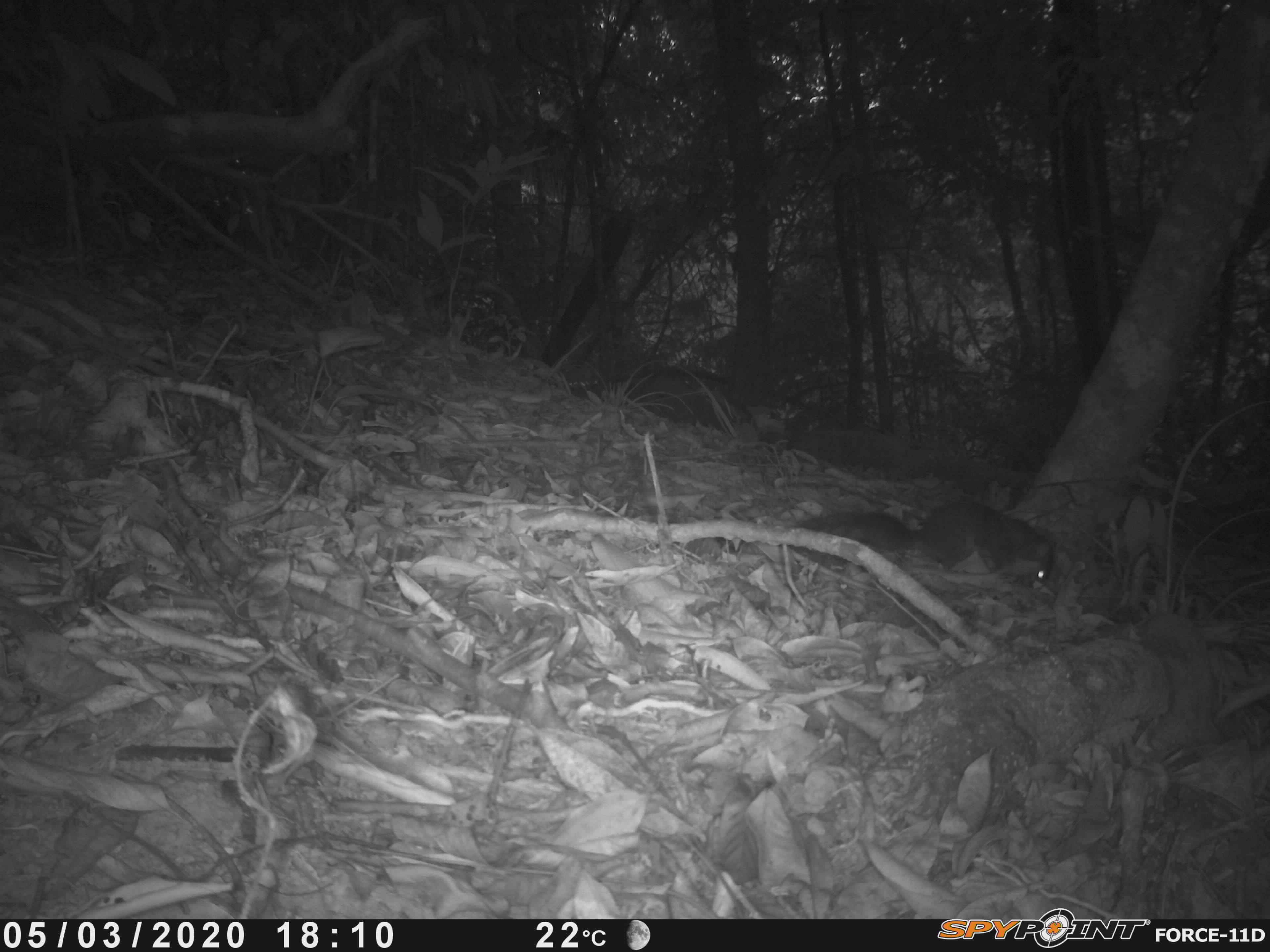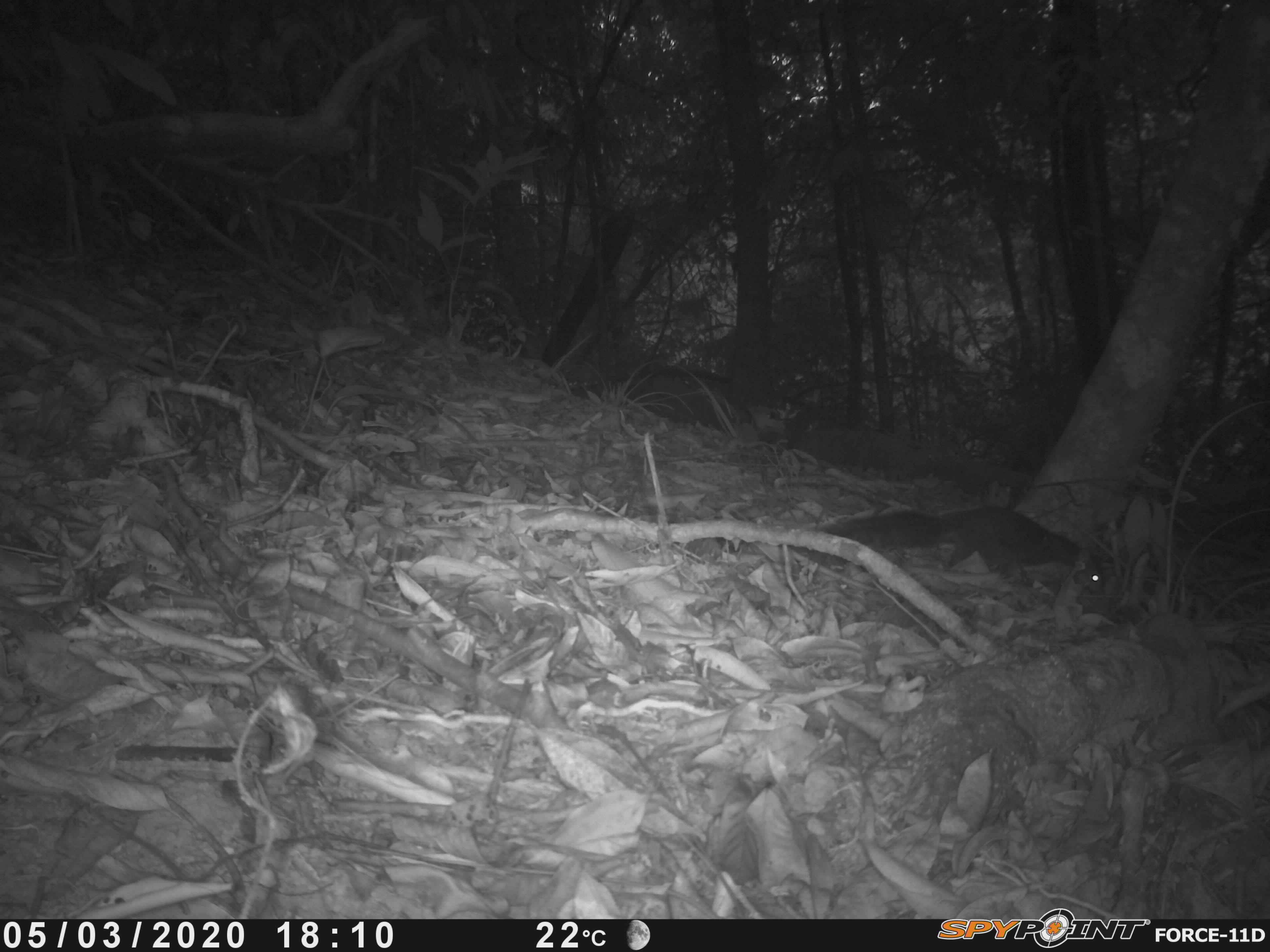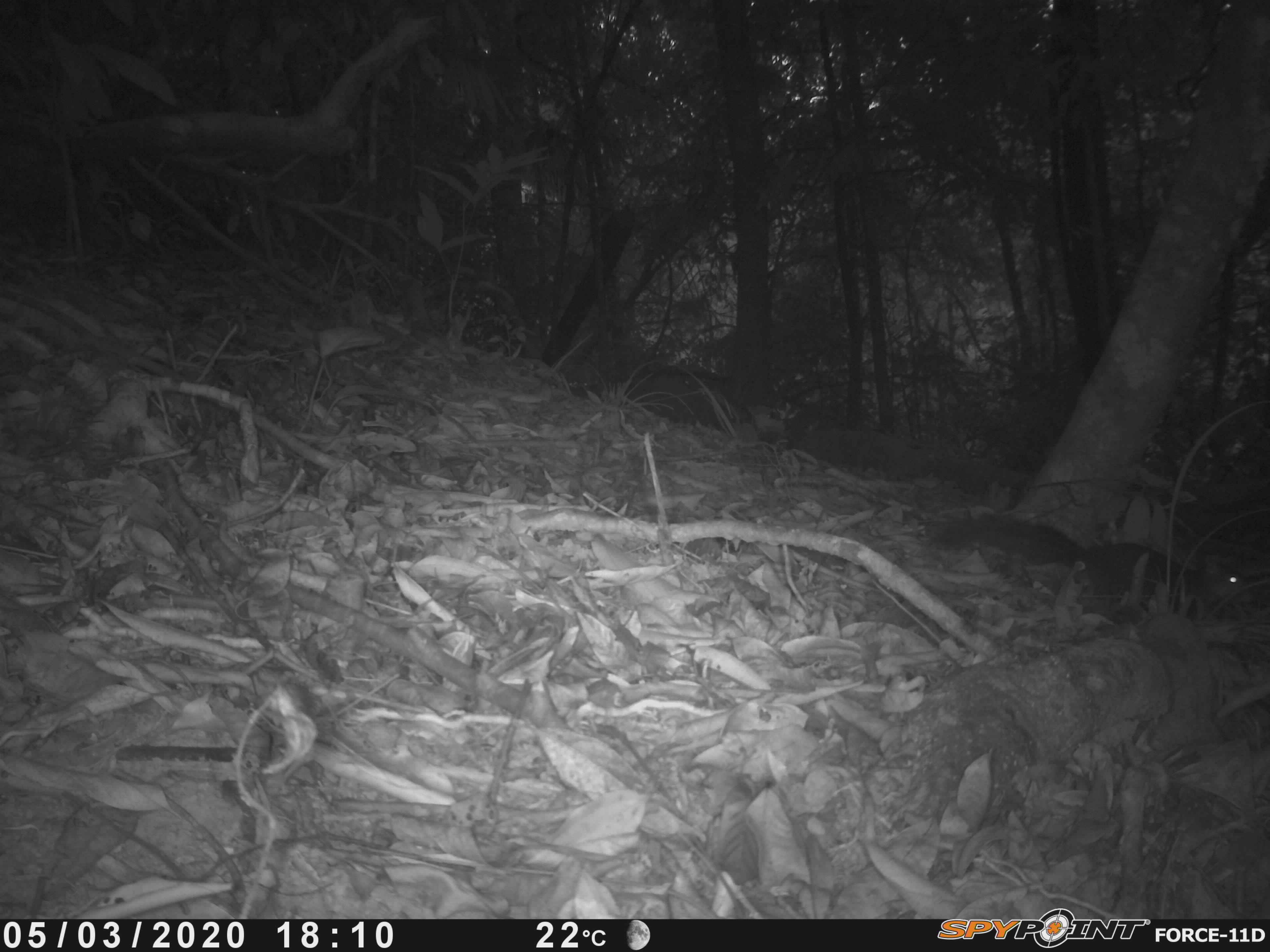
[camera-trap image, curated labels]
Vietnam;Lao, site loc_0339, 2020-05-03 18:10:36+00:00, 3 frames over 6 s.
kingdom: Animalia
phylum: Chordata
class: Mammalia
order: Rodentia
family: Sciuridae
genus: Dremomys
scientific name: Dremomys rufigenis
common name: red-cheeked squirrel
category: red cheeked squirrel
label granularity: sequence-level